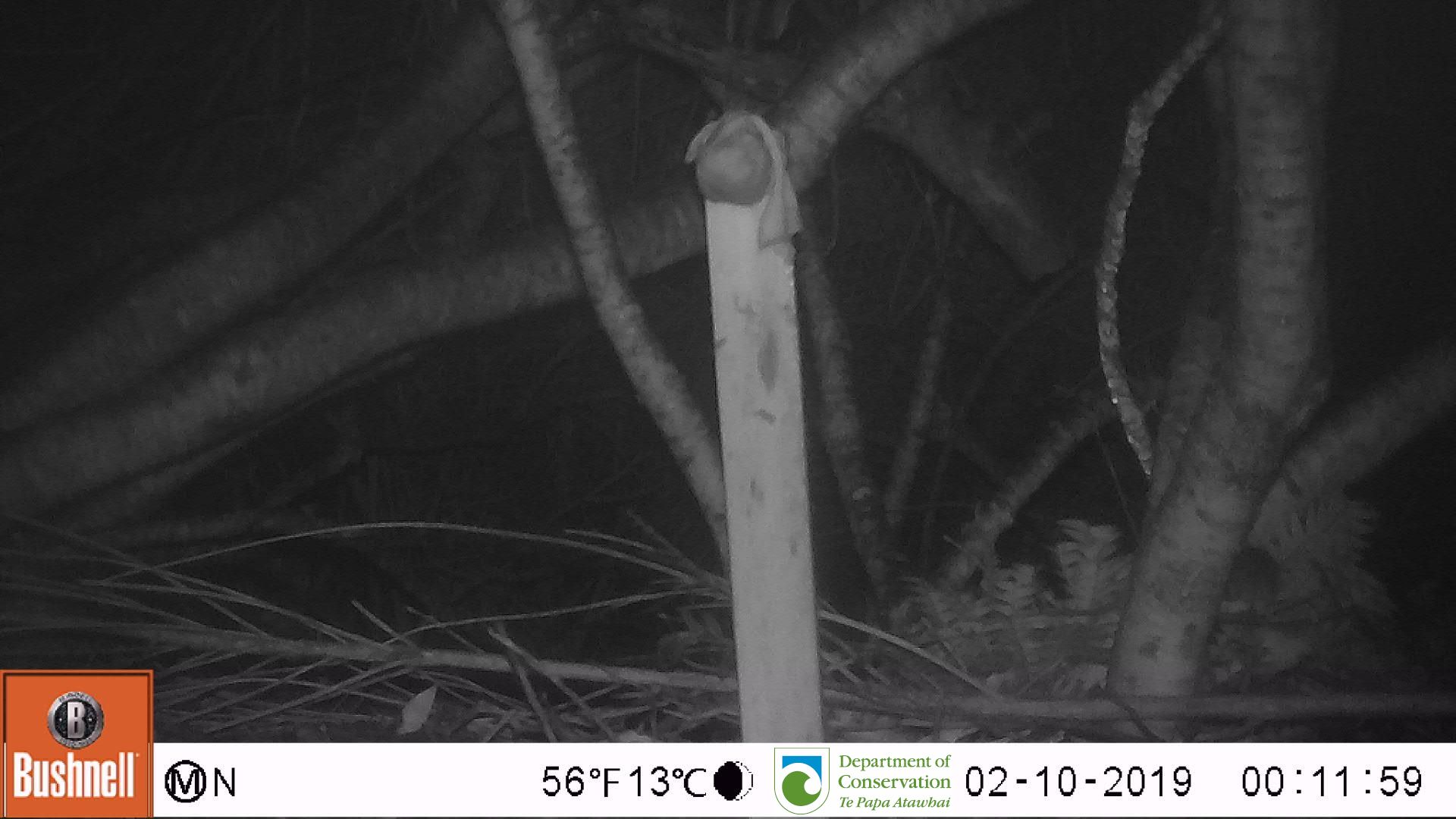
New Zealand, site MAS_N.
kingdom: Animalia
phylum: Chordata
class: Mammalia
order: Rodentia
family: Muridae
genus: Mus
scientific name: Mus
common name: mouse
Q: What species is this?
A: Mouse (Mus).